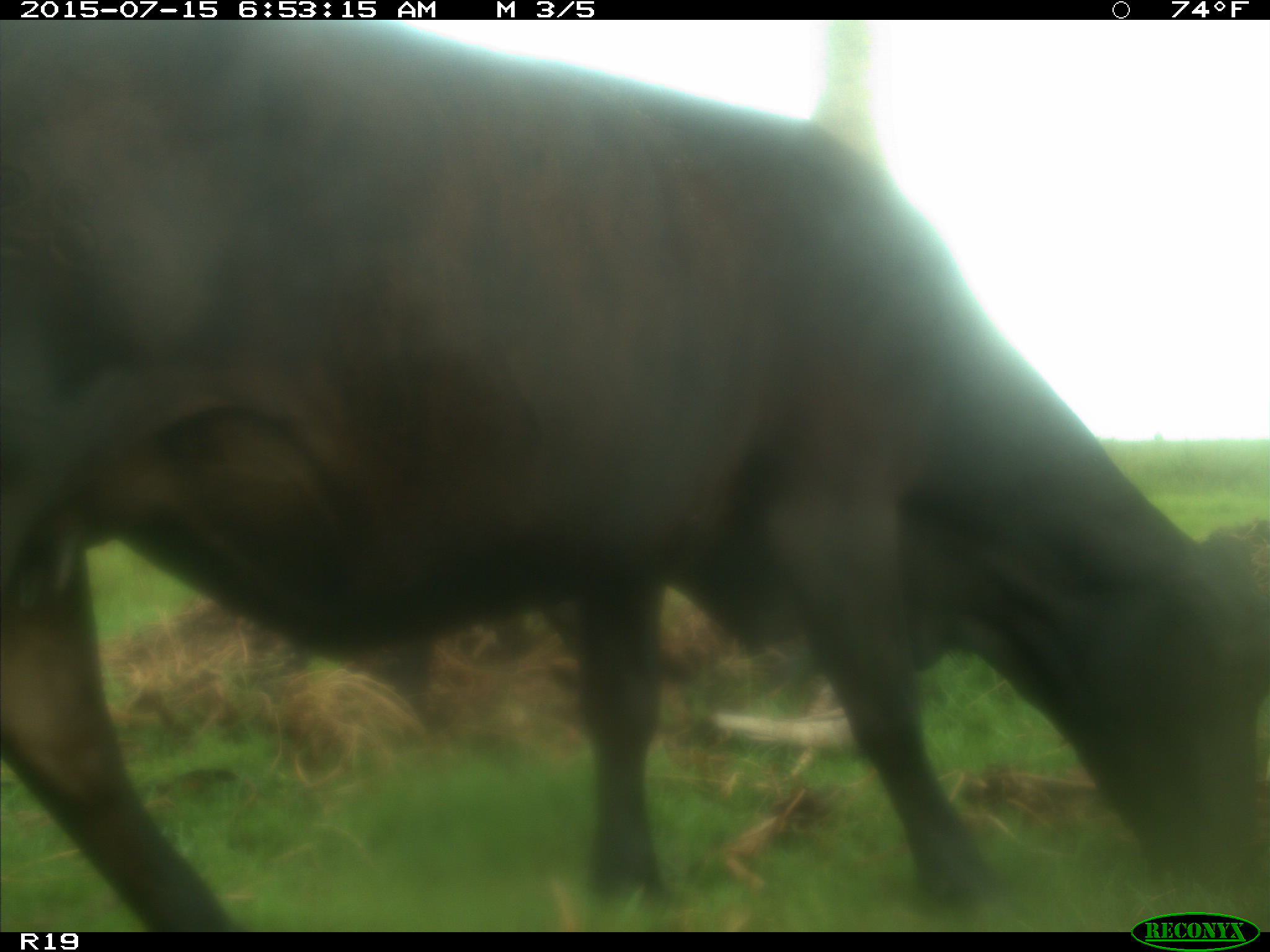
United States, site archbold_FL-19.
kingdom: Animalia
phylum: Chordata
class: Mammalia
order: Artiodactyla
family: Bovidae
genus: Bos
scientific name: Bos taurus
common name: domestic cow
Bos taurus (domestic cow).